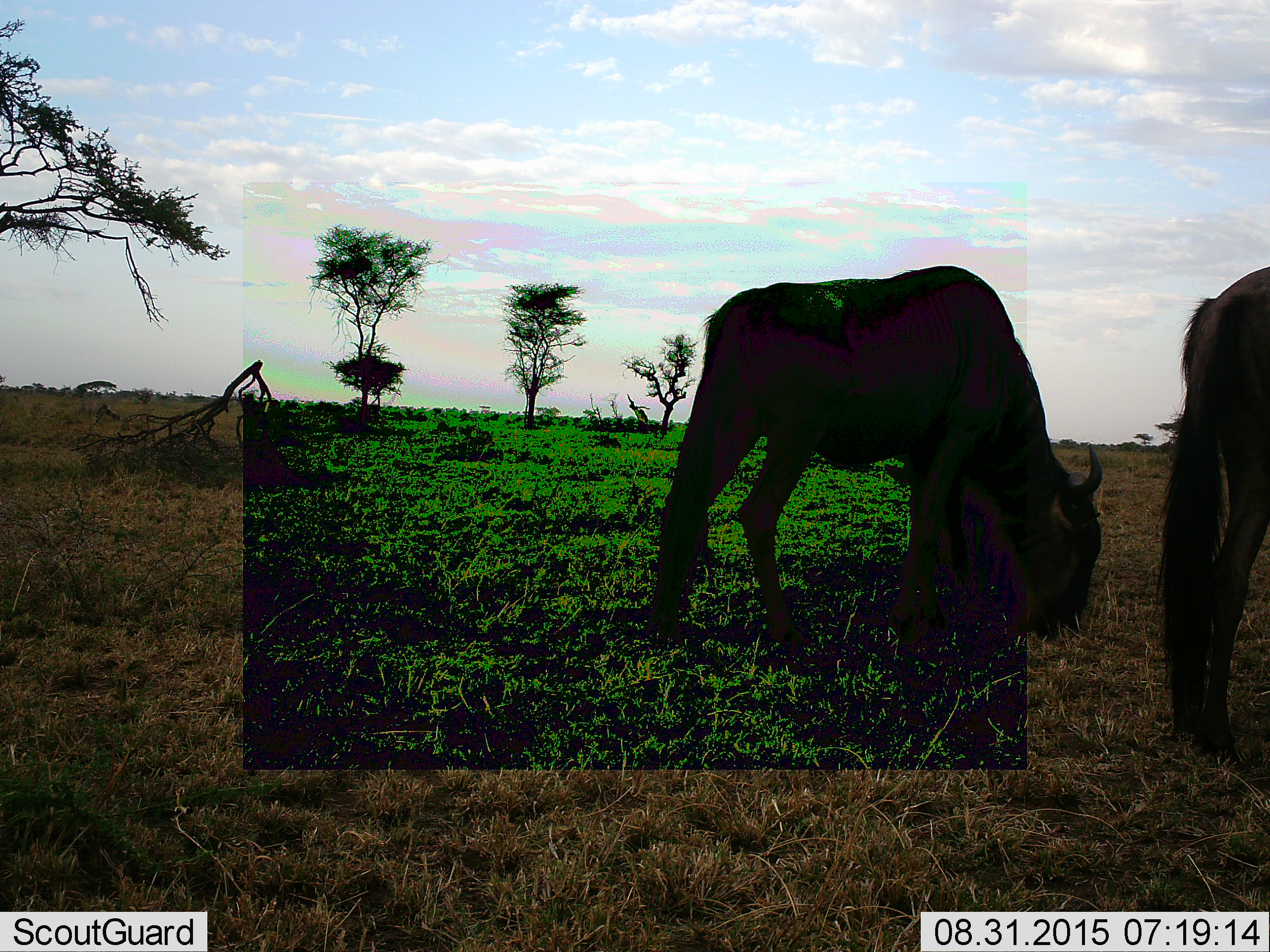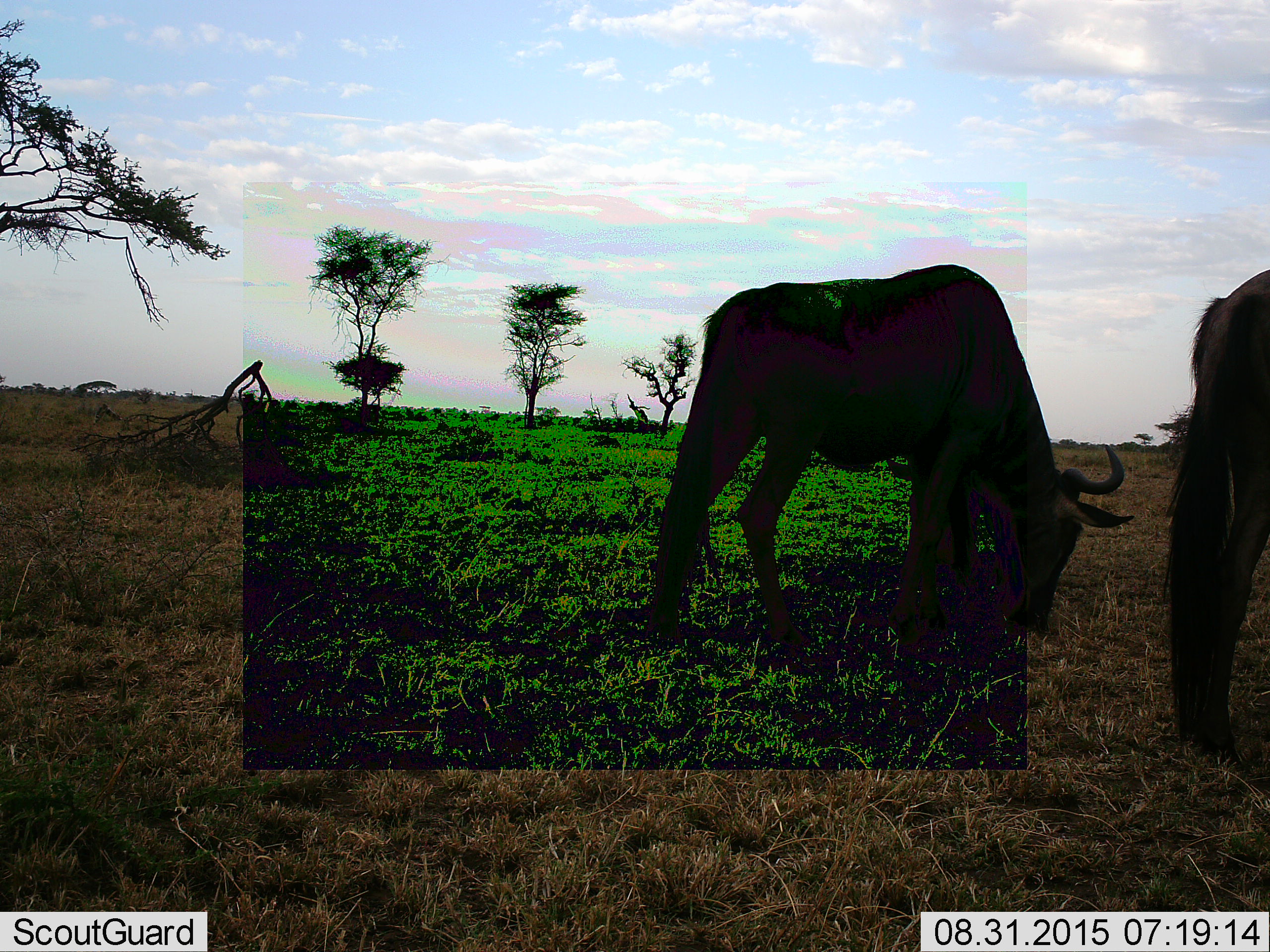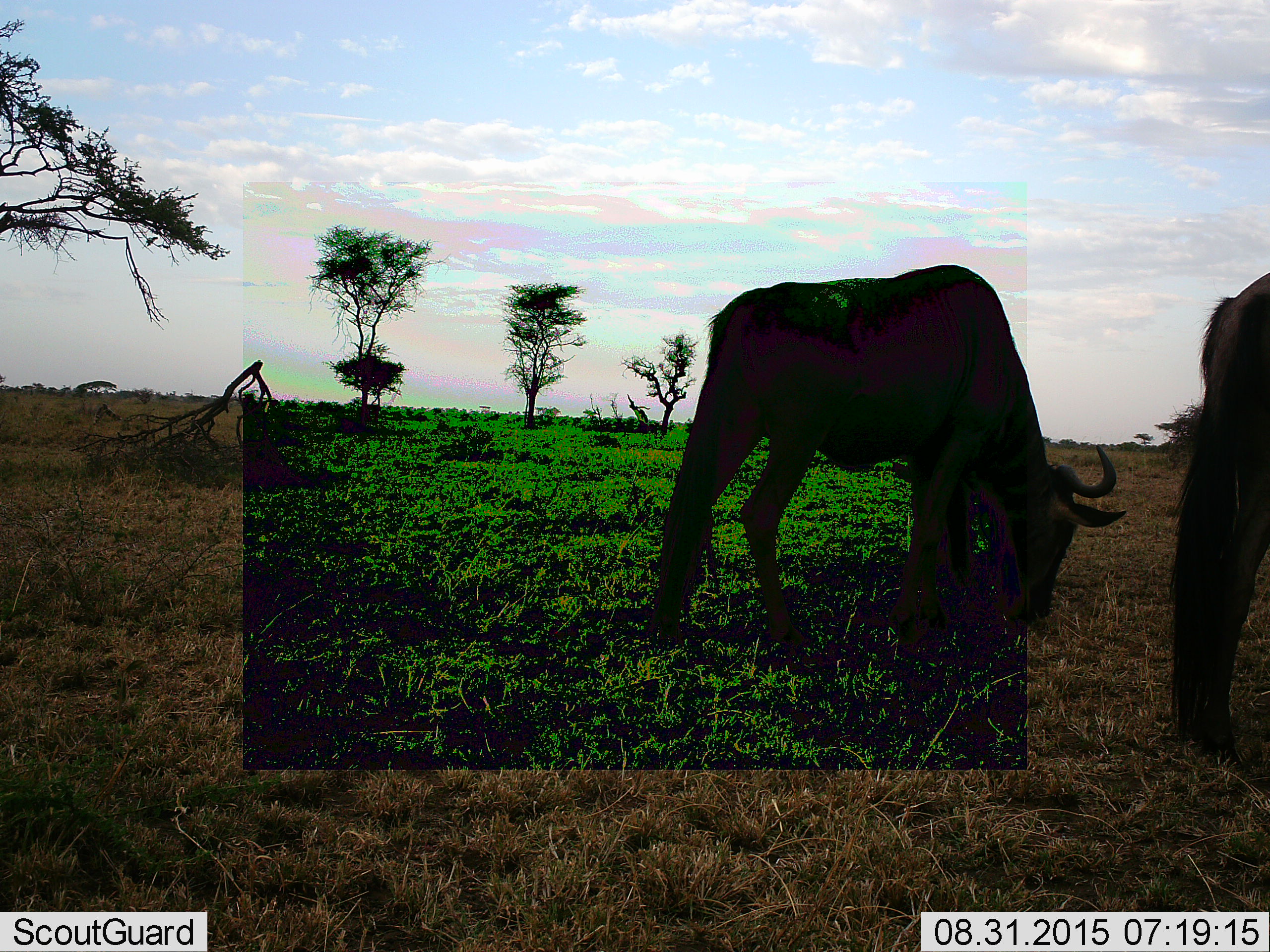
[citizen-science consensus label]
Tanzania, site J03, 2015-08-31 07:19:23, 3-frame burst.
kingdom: Animalia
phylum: Chordata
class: Mammalia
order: Artiodactyla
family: Bovidae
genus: Connochaetes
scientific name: Connochaetes taurinus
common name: blue wildebeest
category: wildebeest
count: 2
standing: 22%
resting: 0%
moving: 0%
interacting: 0%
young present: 0%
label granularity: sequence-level